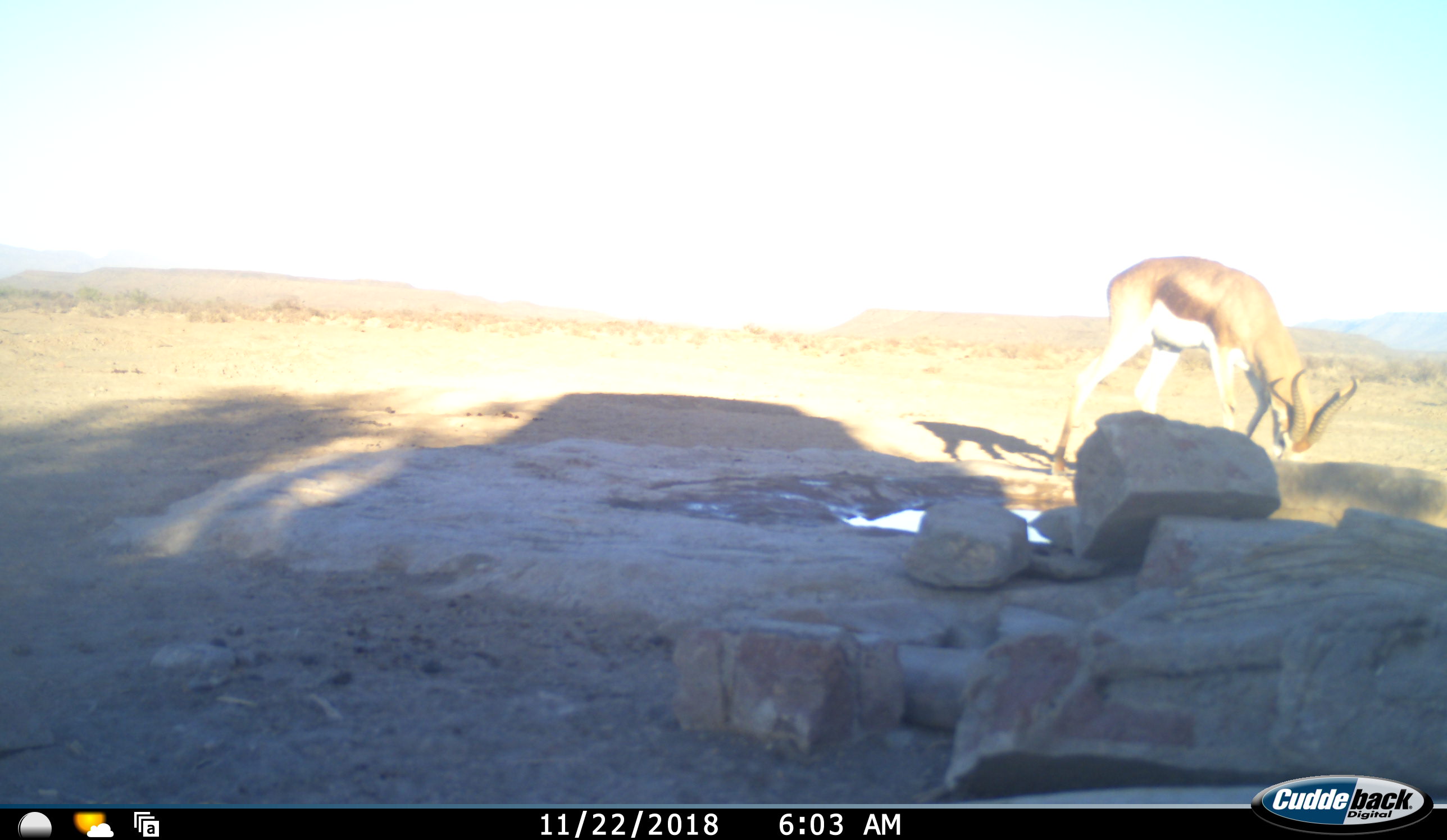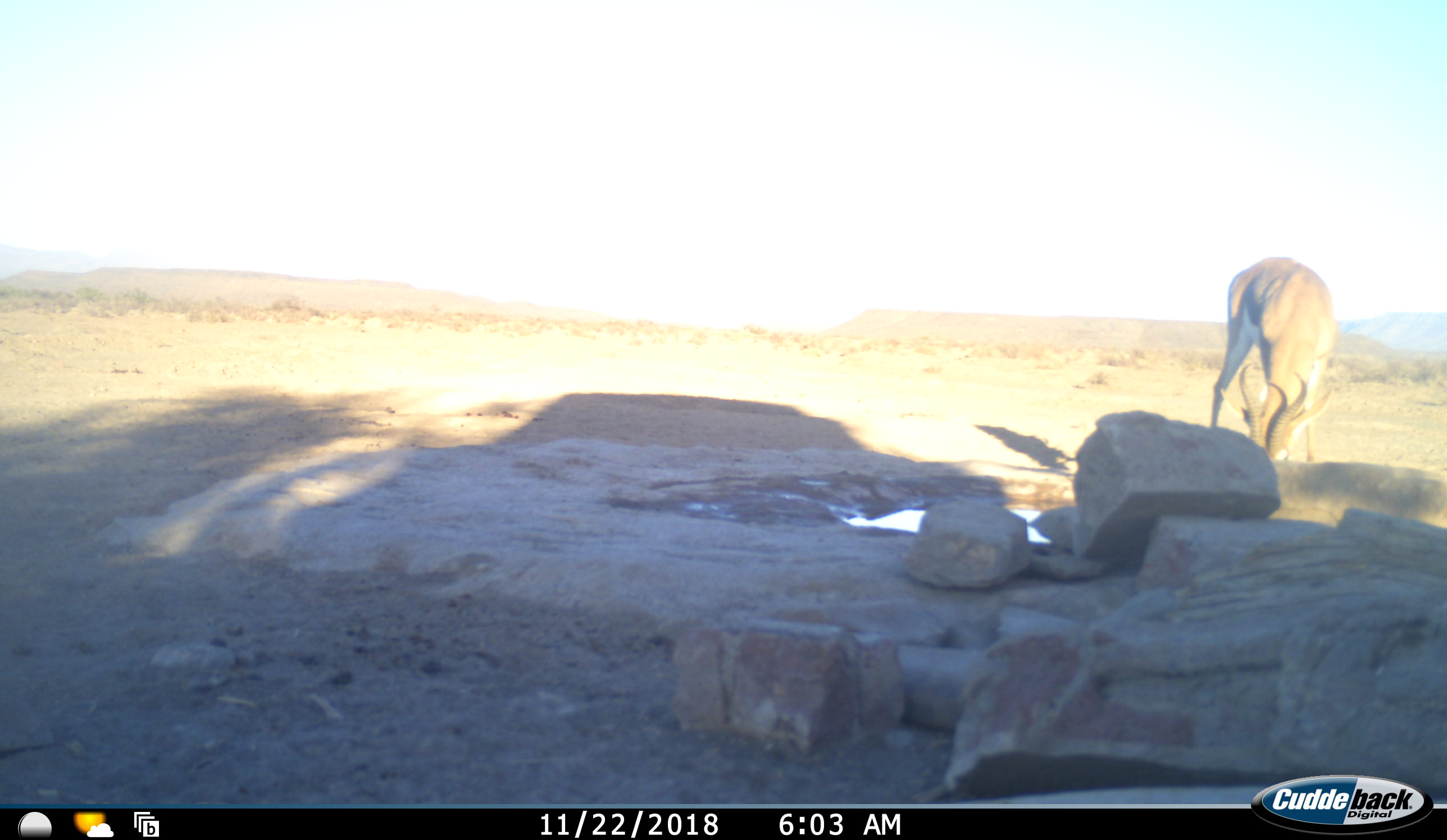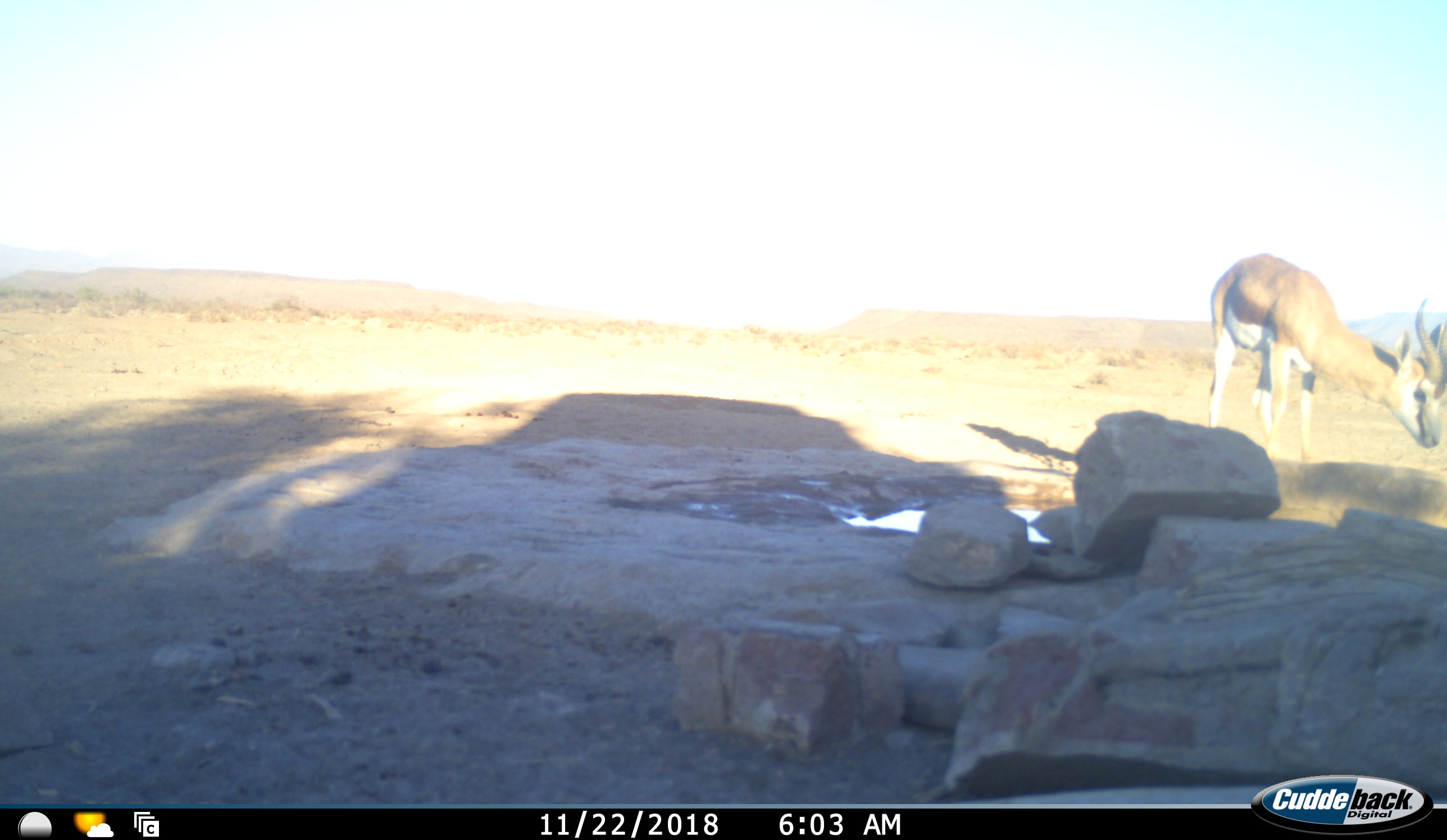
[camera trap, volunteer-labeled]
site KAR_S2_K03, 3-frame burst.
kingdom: Animalia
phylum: Chordata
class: Mammalia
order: Artiodactyla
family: Bovidae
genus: Antidorcas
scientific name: Antidorcas marsupialis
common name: springbok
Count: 1.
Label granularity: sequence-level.